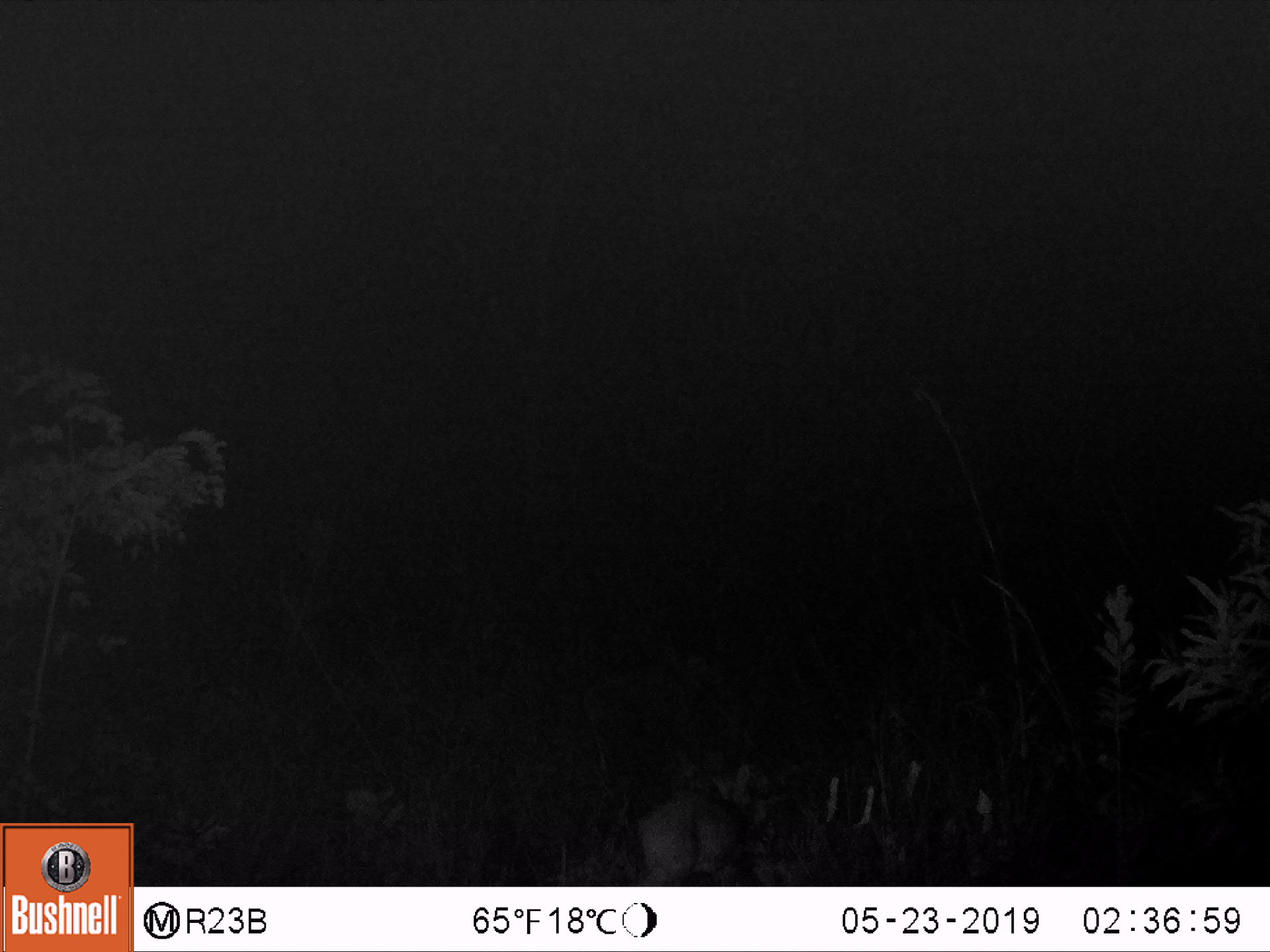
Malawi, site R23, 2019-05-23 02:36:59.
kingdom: Animalia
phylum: Chordata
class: Mammalia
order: Artiodactyla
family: Bovidae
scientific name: Antilopinae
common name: small antelope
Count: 1.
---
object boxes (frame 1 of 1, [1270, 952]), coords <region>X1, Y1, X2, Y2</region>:
small antelope: <region>621, 748, 825, 885</region>